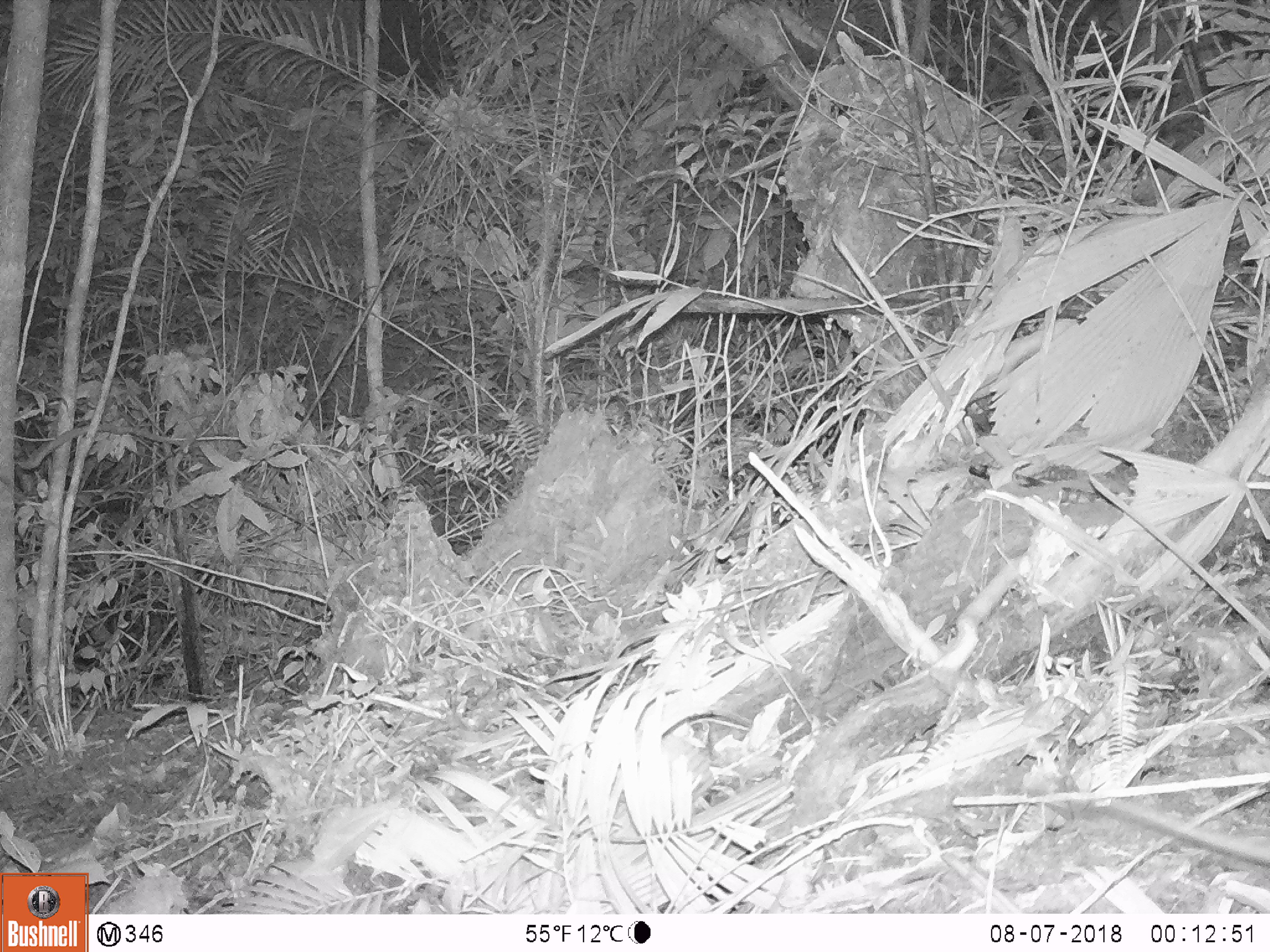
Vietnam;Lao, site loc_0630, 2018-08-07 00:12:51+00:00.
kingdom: Animalia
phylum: Chordata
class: Mammalia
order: Rodentia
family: Muridae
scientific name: Muridae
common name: old-world mice and rats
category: unidentified murid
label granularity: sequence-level